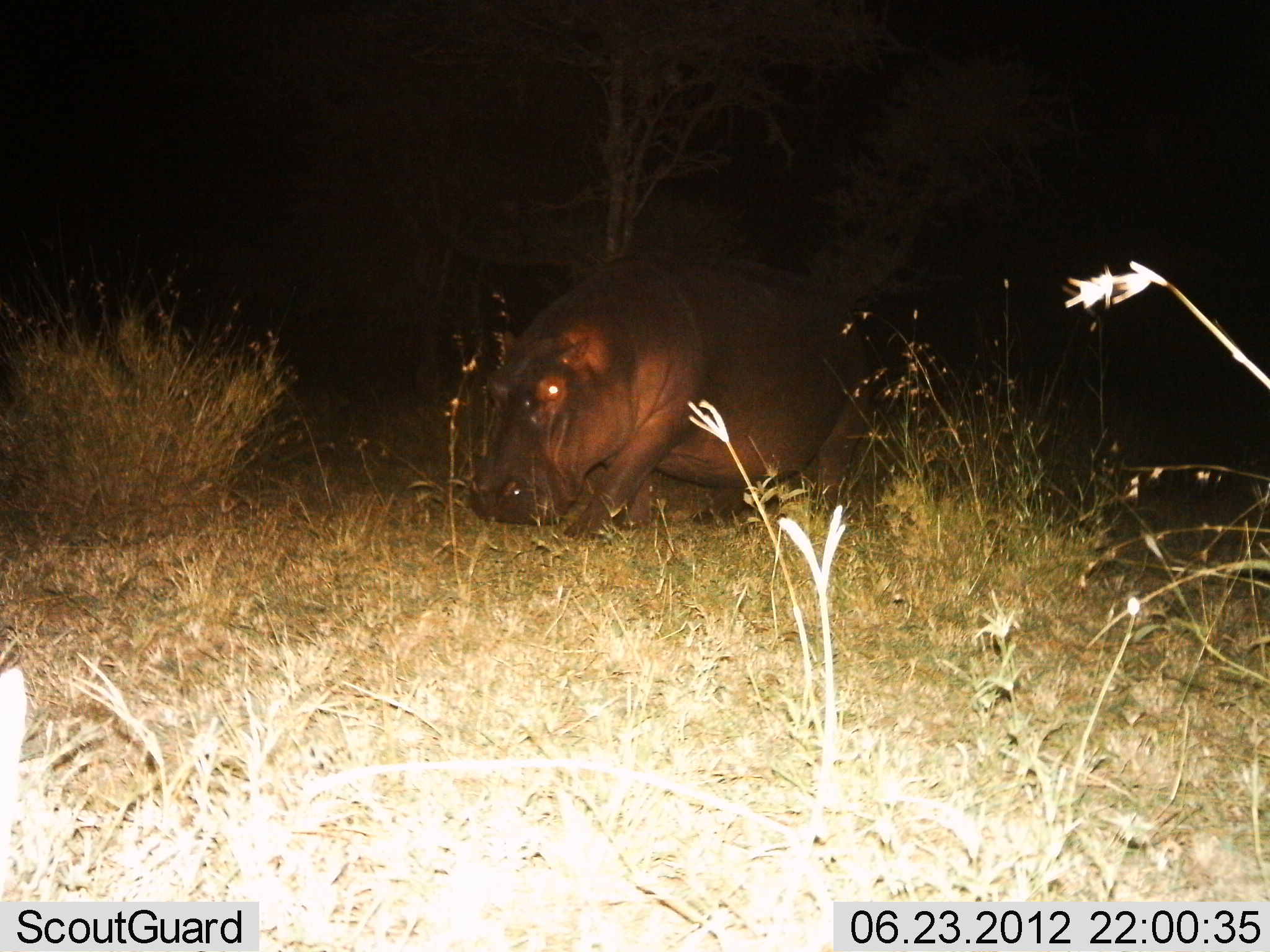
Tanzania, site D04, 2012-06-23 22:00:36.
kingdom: Animalia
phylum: Chordata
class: Mammalia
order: Artiodactyla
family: Hippopotamidae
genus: Hippopotamus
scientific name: Hippopotamus amphibius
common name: hippopotamus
Hippopotamus (Hippopotamus amphibius), count 1. Behavior (volunteer vote fractions): standing 20%, resting 0%, moving 70%, interacting 0%. Young present (vote fraction): 0%. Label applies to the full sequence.